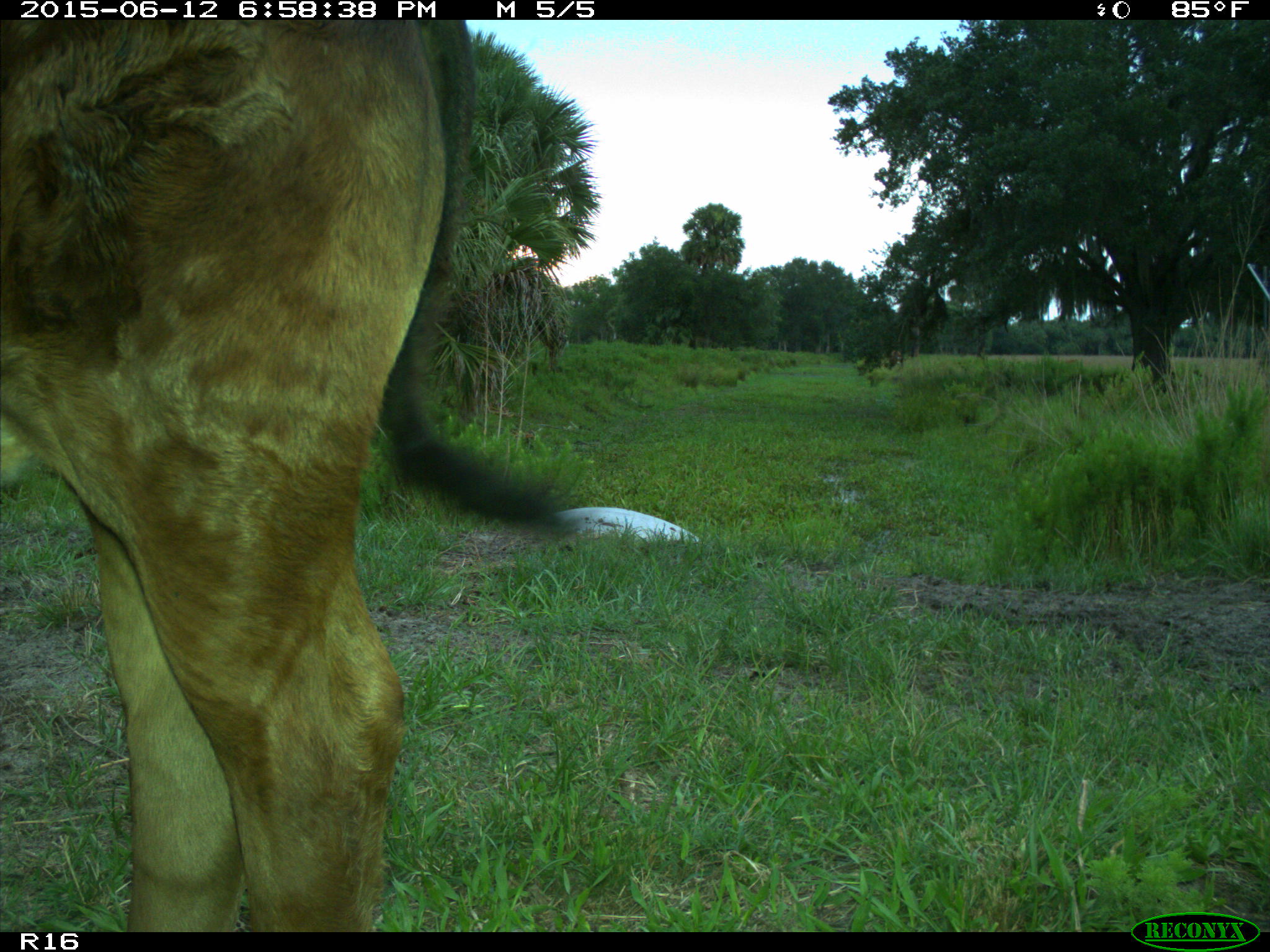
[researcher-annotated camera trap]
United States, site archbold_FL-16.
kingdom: Animalia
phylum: Chordata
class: Mammalia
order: Artiodactyla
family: Bovidae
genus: Bos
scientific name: Bos taurus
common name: domestic cow